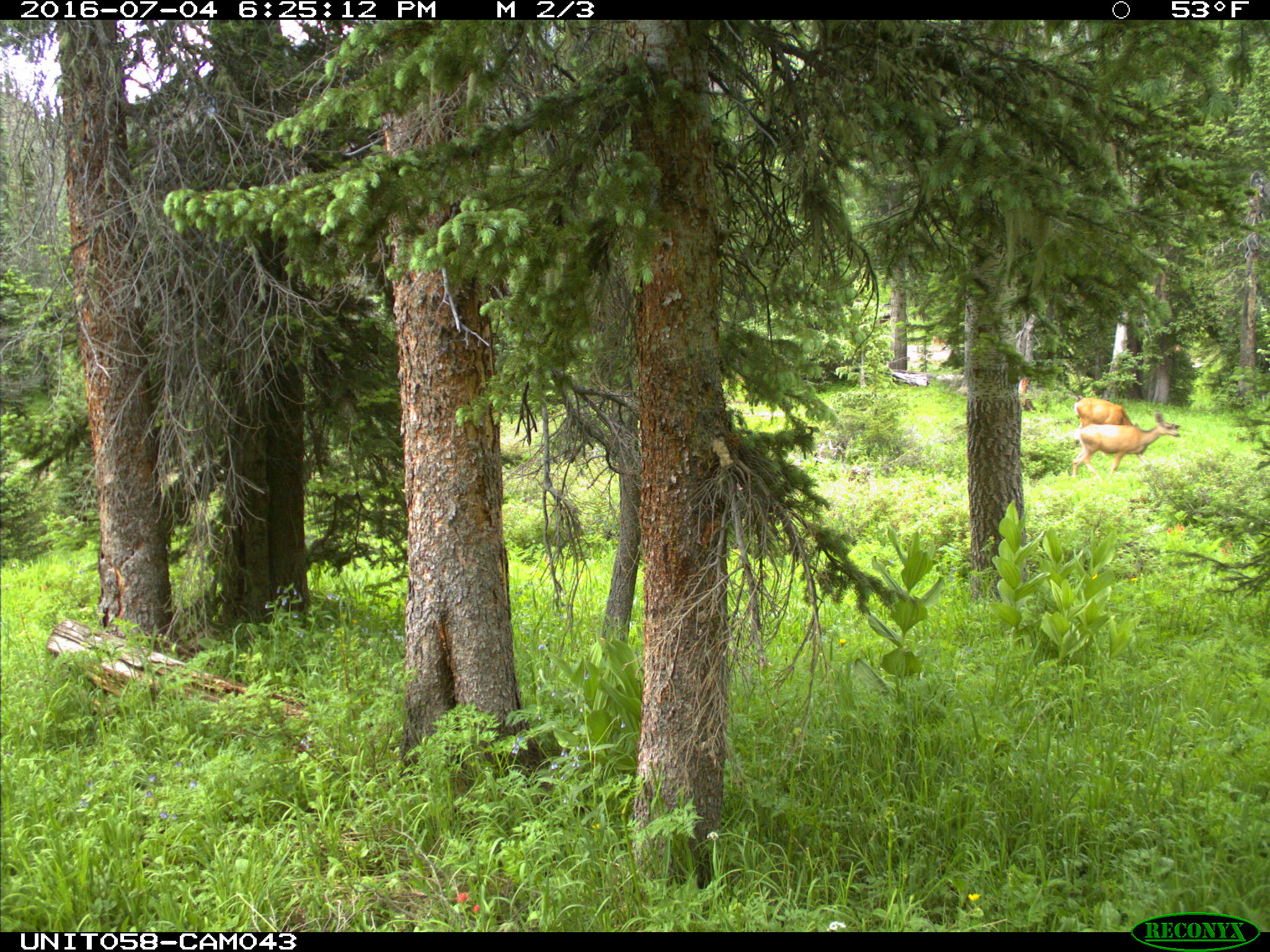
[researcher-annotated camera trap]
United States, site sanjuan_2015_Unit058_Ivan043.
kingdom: Animalia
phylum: Chordata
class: Mammalia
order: Artiodactyla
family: Cervidae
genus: Odocoileus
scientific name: Odocoileus hemionus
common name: mule deer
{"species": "Odocoileus hemionus (mule deer)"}